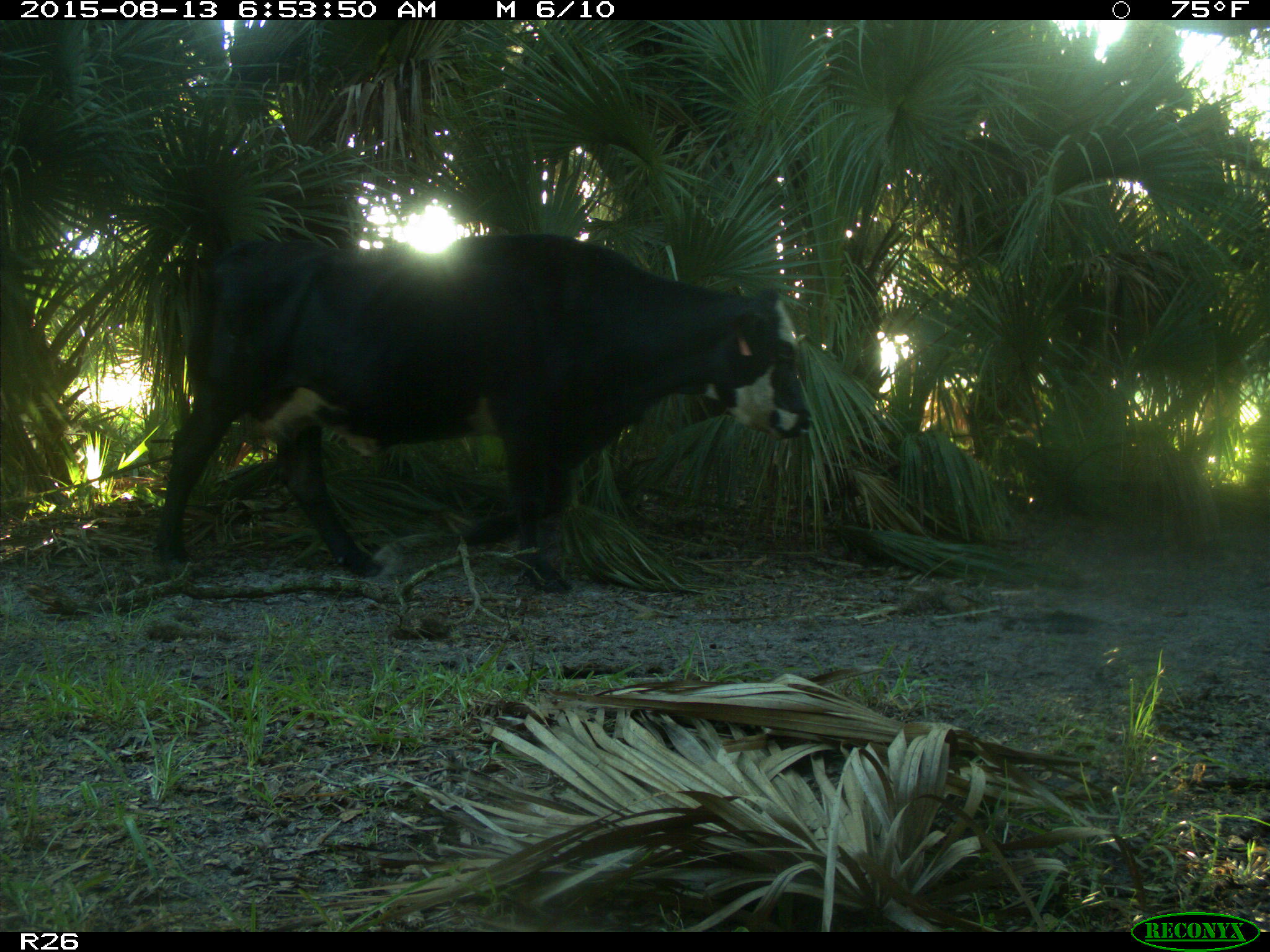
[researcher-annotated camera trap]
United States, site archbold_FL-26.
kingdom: Animalia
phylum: Chordata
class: Mammalia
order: Artiodactyla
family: Bovidae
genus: Bos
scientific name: Bos taurus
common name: domestic cow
Bos taurus (domestic cow).